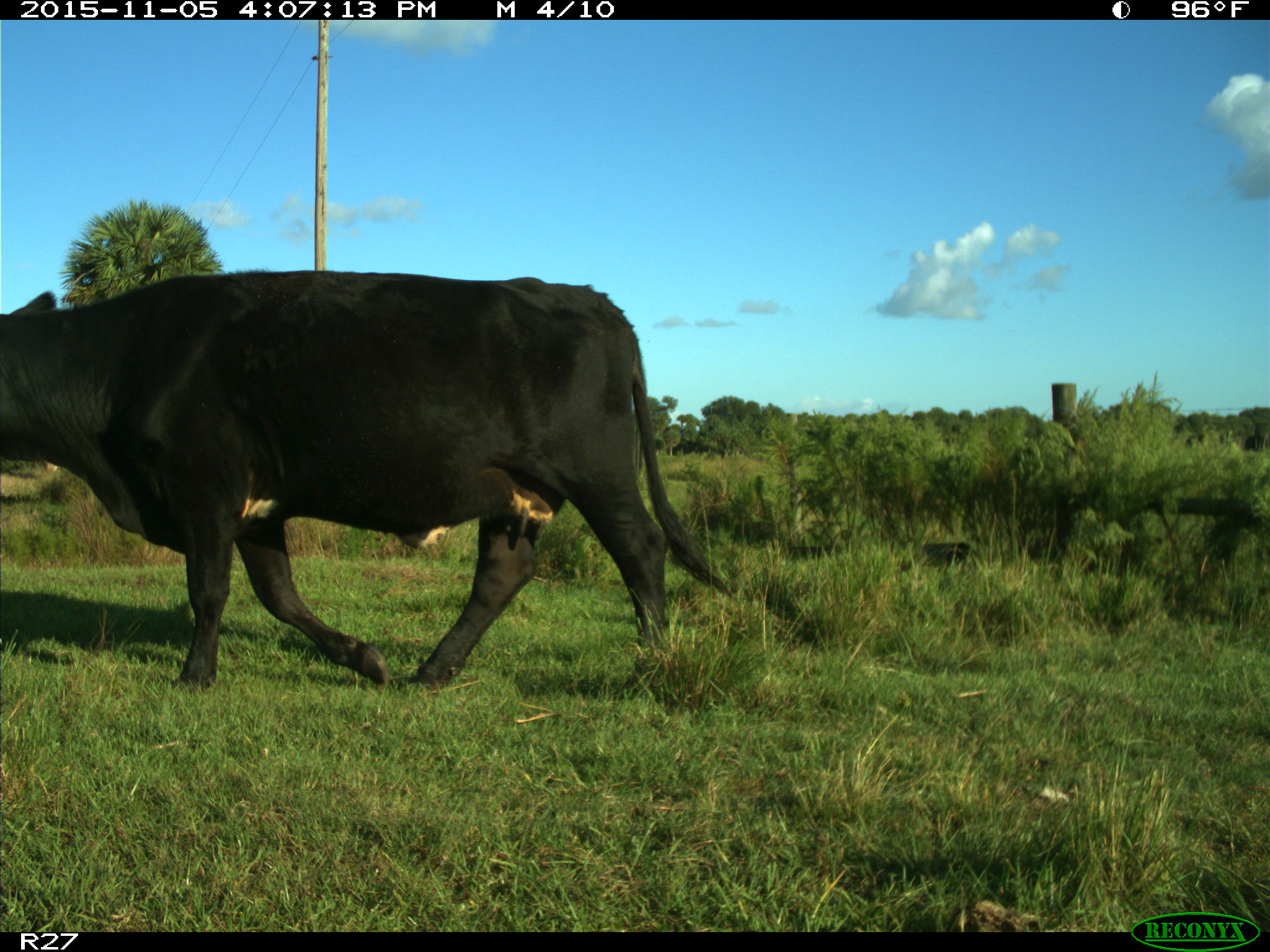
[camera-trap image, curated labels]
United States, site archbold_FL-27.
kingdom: Animalia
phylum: Chordata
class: Mammalia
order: Artiodactyla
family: Bovidae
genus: Bos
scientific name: Bos taurus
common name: domestic cow